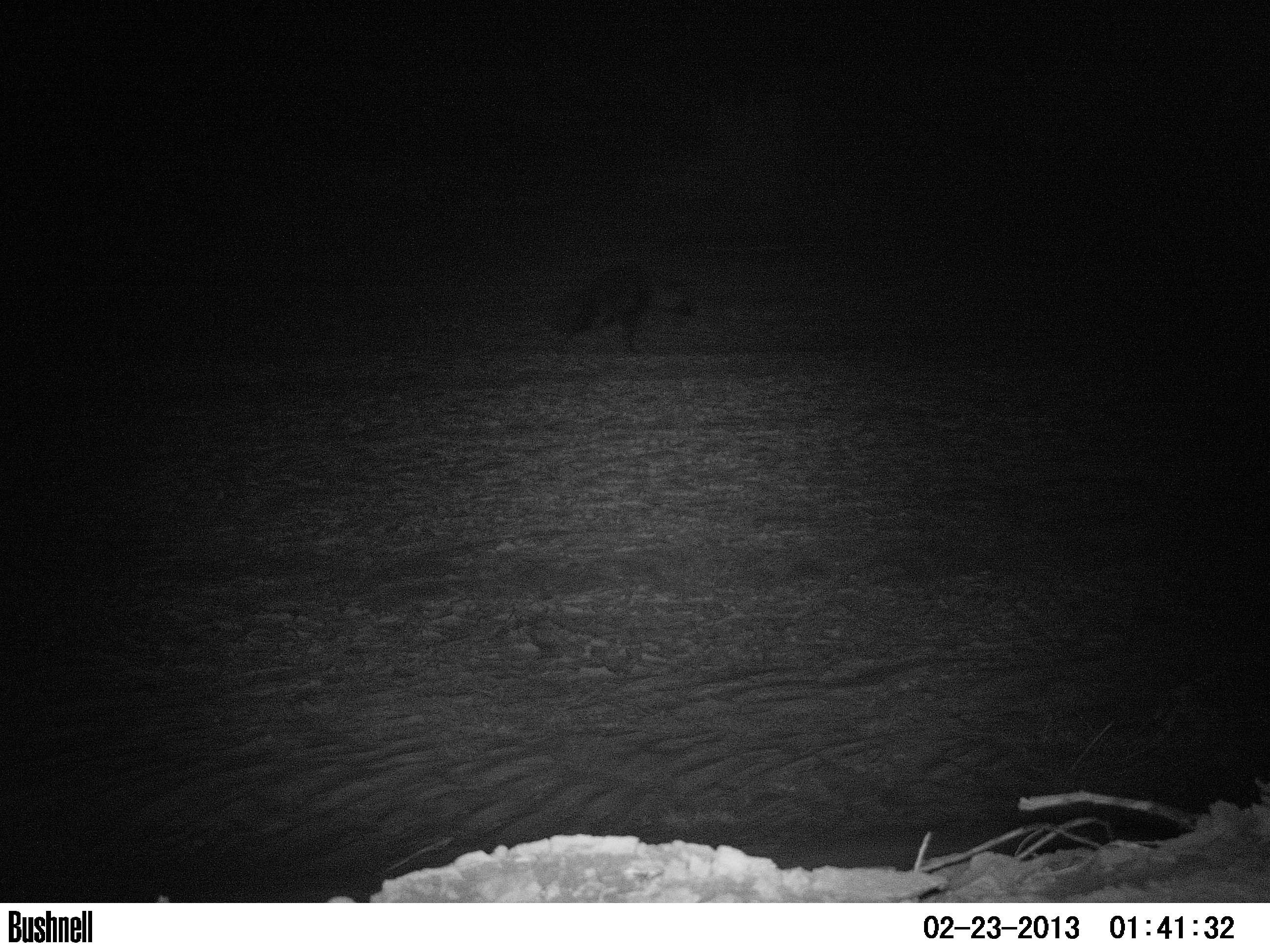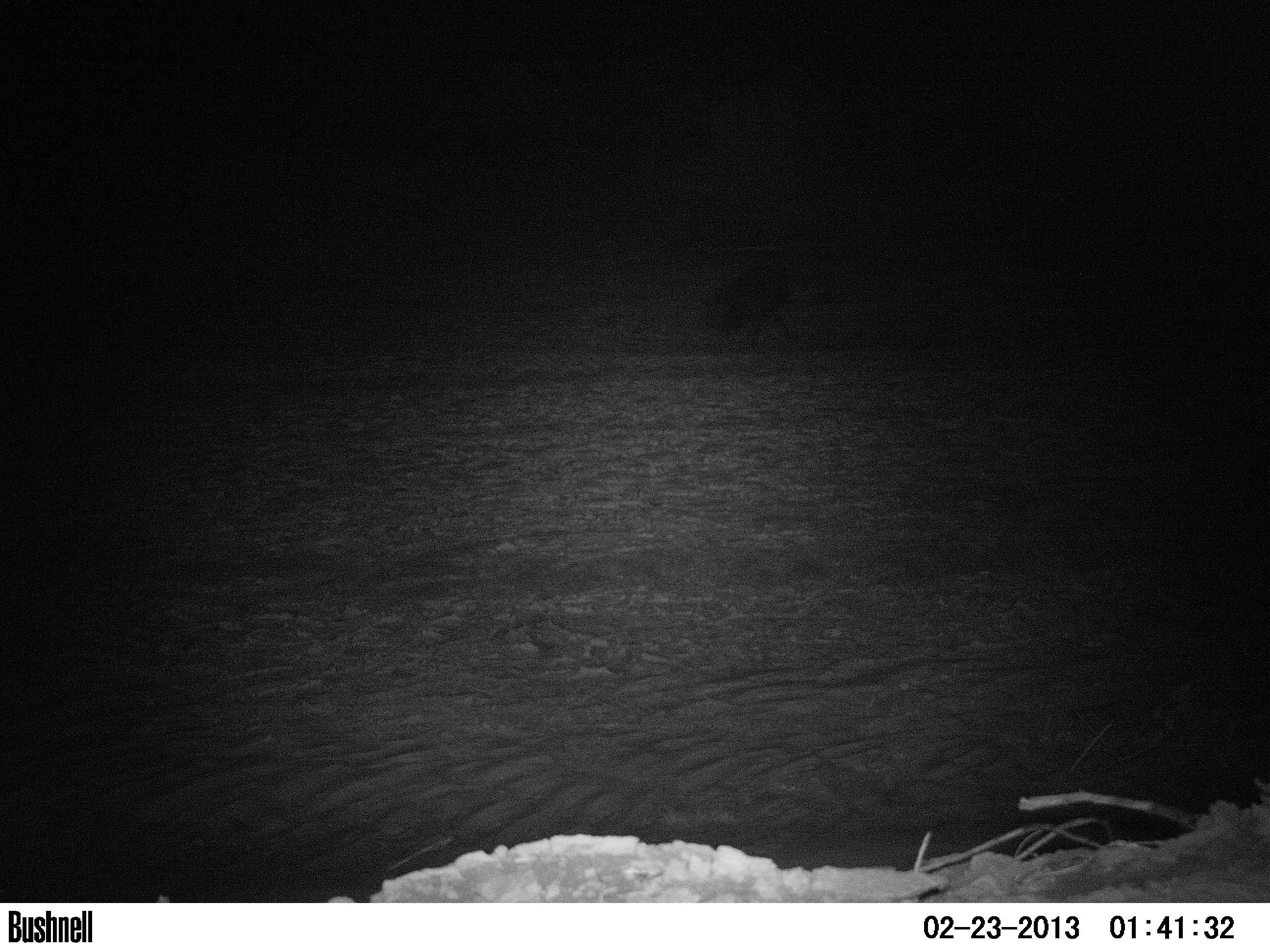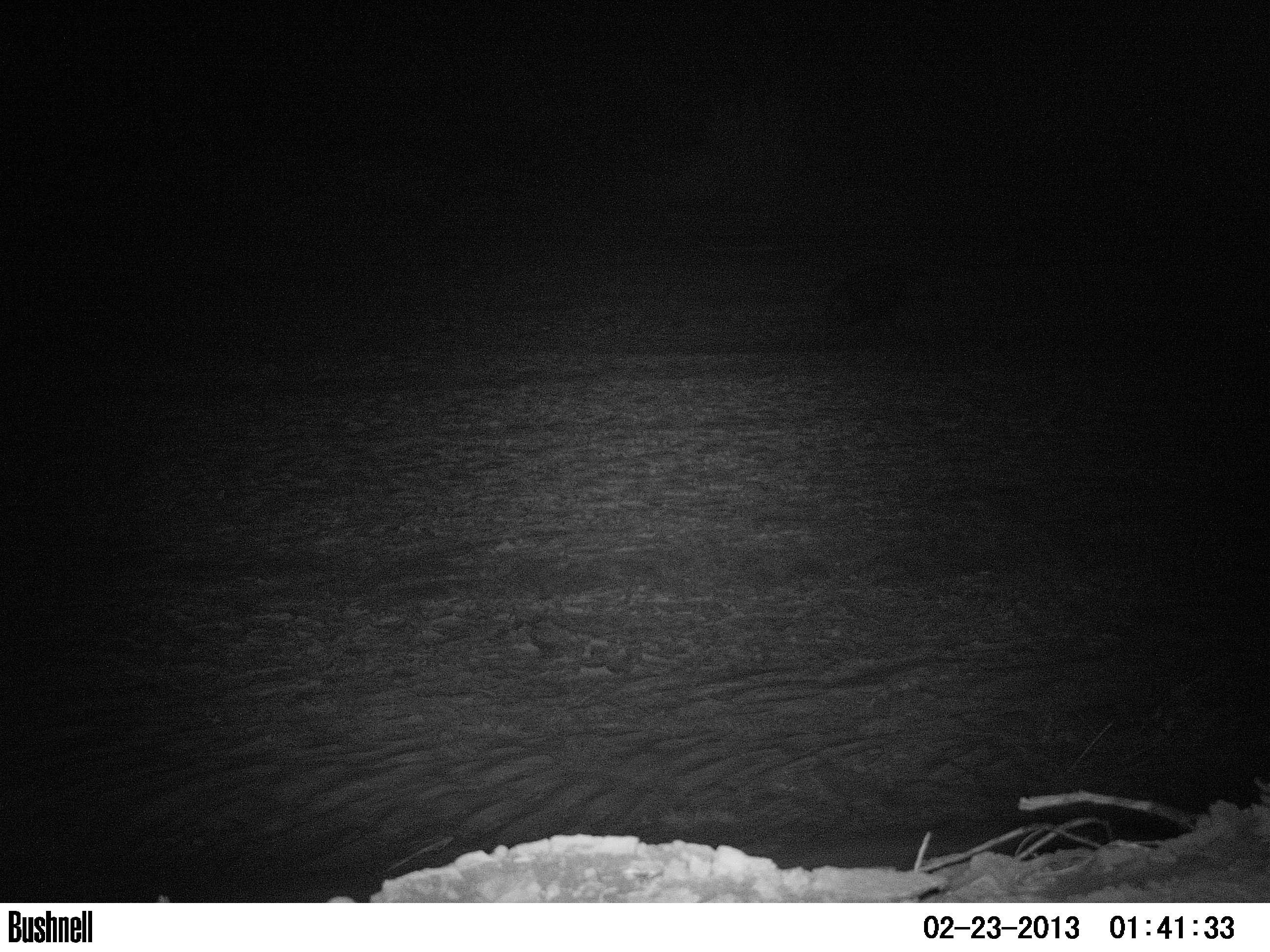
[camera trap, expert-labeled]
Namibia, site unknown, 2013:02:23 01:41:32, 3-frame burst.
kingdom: Animalia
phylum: Chordata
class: Mammalia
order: Carnivora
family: Hyaenidae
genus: Parahyaena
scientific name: Parahyaena brunnea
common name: brown hyena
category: hyaena brunnea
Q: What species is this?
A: Hyaena brunnea (brown hyena) (Parahyaena brunnea).